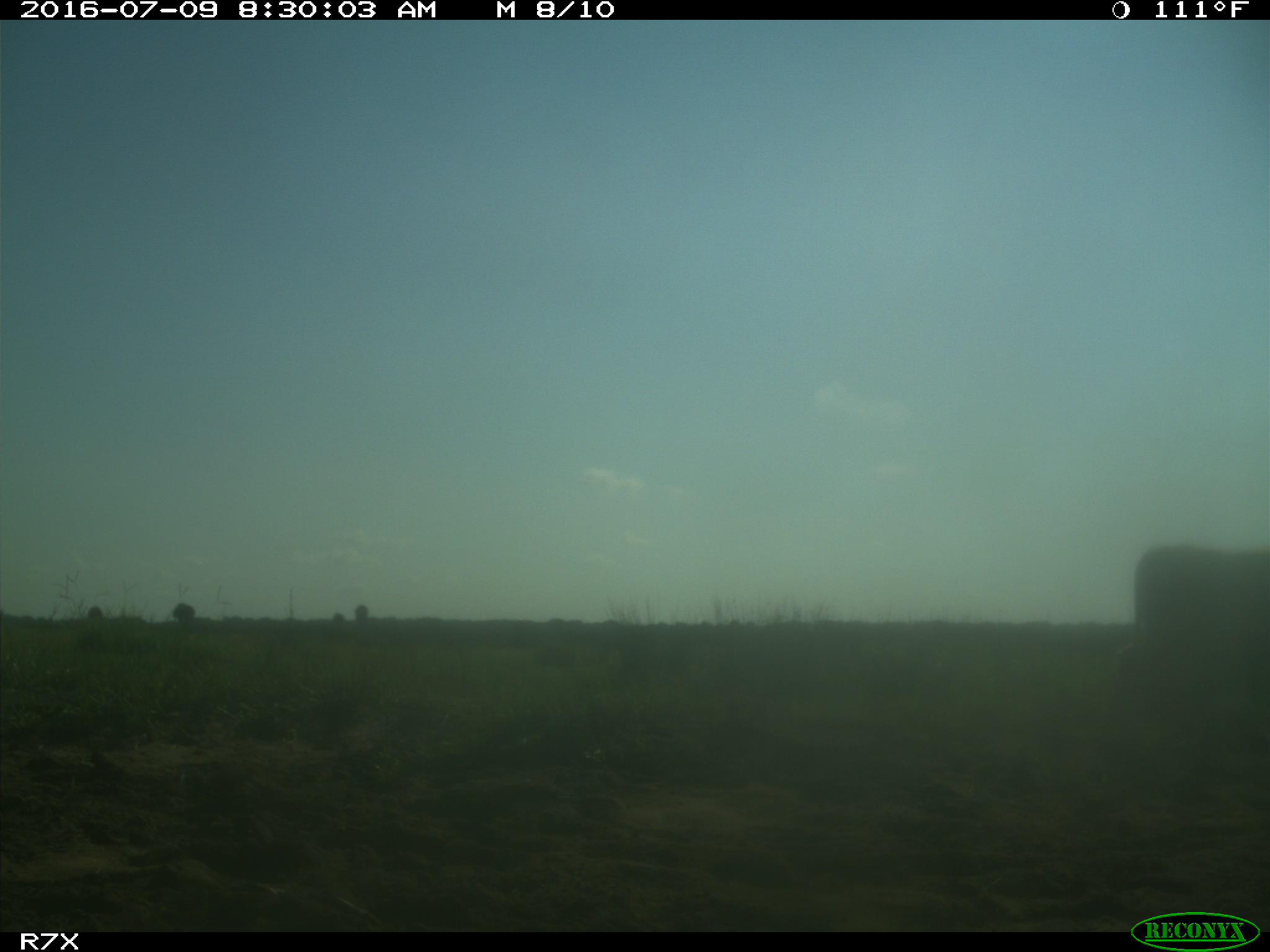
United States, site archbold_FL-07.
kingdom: Animalia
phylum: Chordata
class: Mammalia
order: Artiodactyla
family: Bovidae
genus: Bos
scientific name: Bos taurus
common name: domestic cow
Bos taurus (domestic cow).